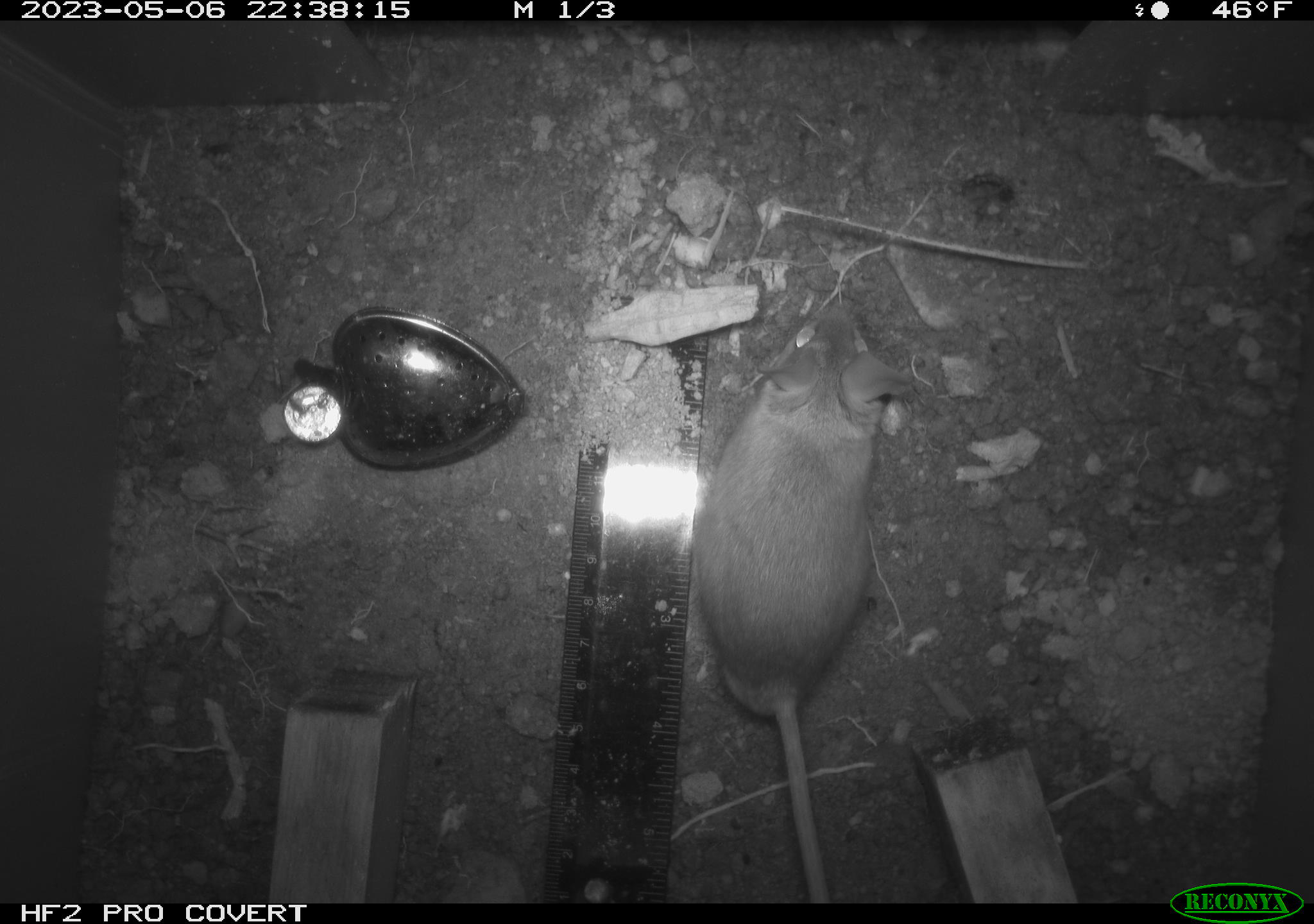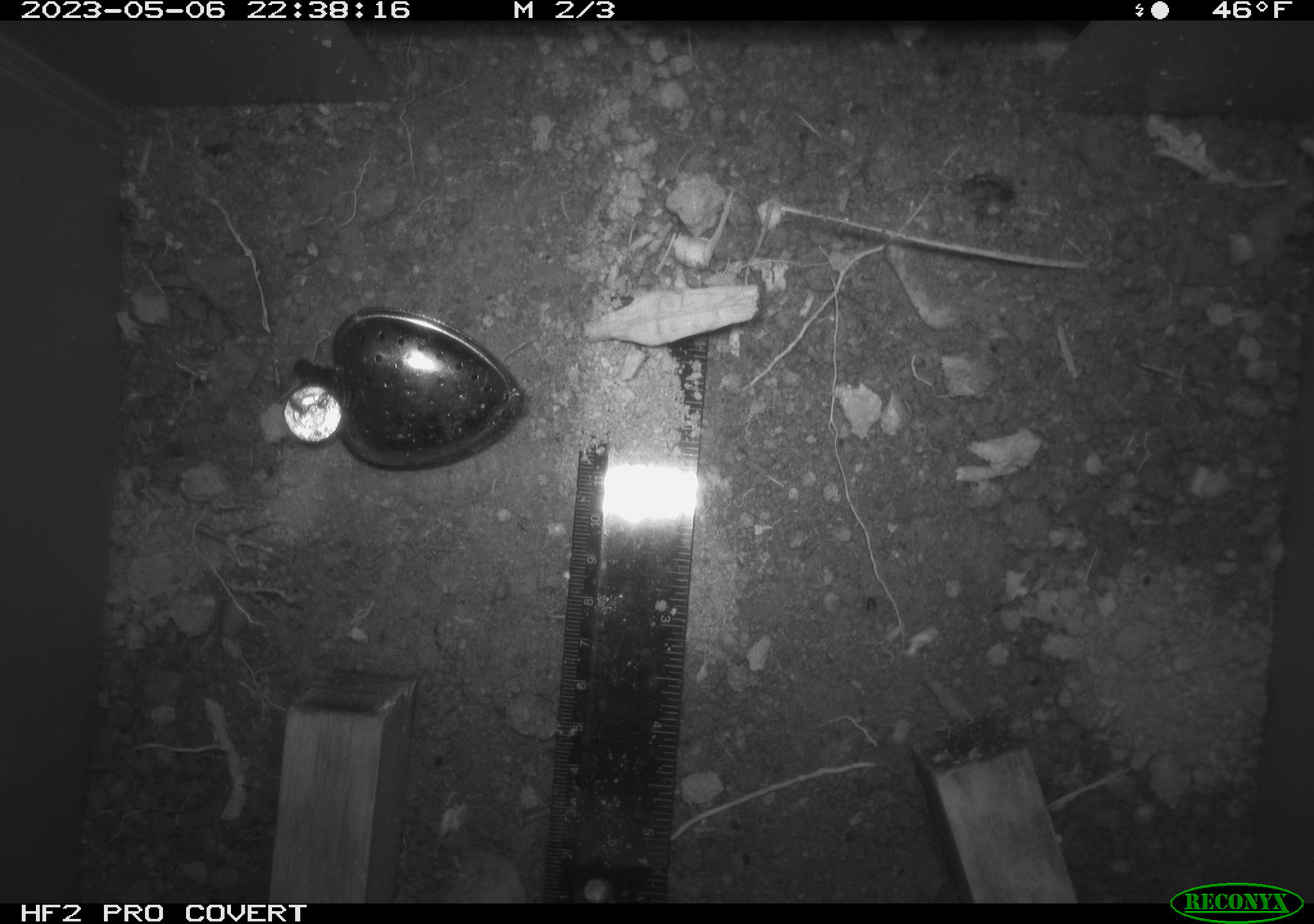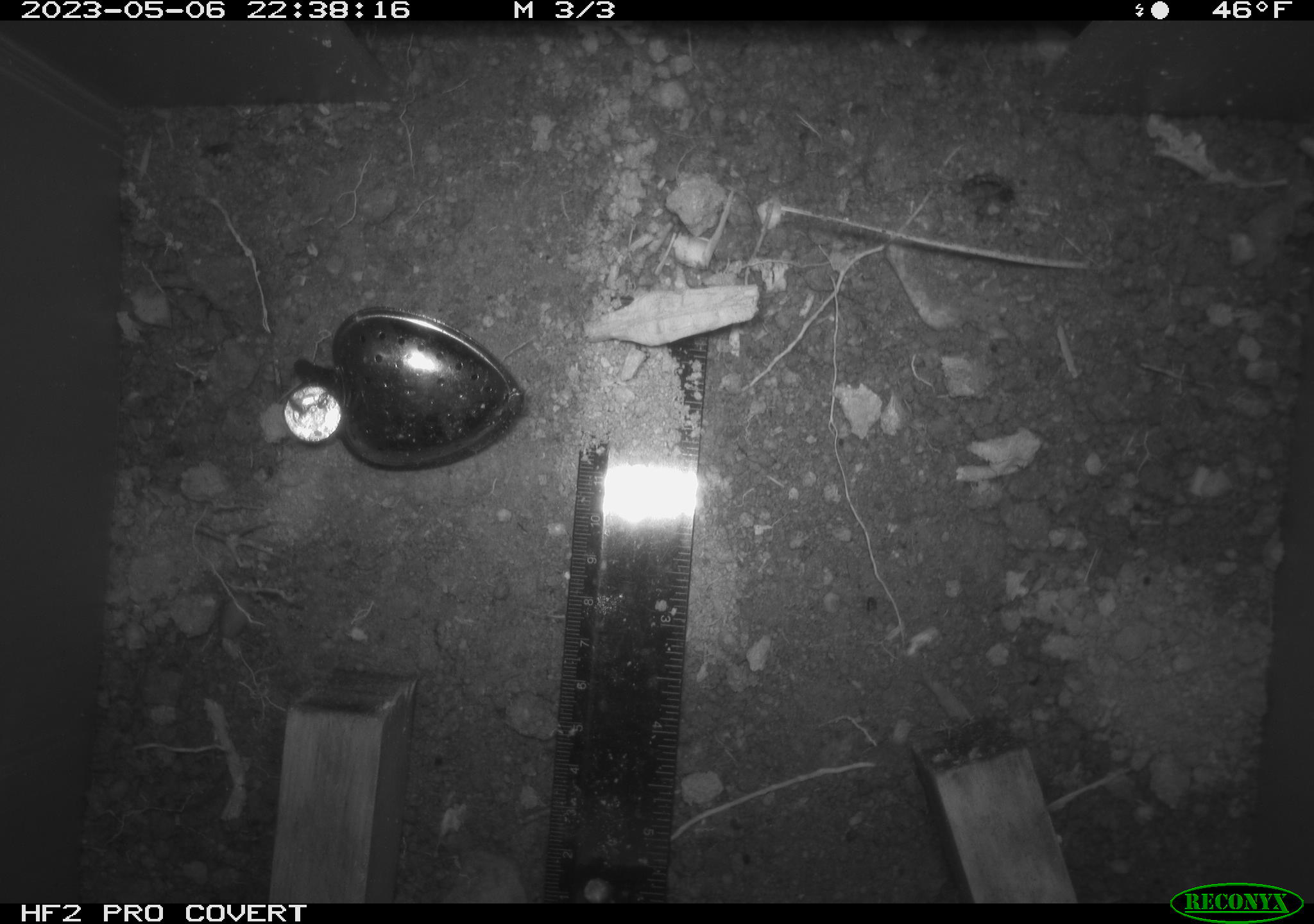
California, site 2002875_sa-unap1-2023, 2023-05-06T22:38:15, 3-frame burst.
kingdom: Animalia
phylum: Chordata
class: Mammalia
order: Rodentia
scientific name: Rodentia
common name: mouse species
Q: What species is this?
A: Mouse species (Rodentia).